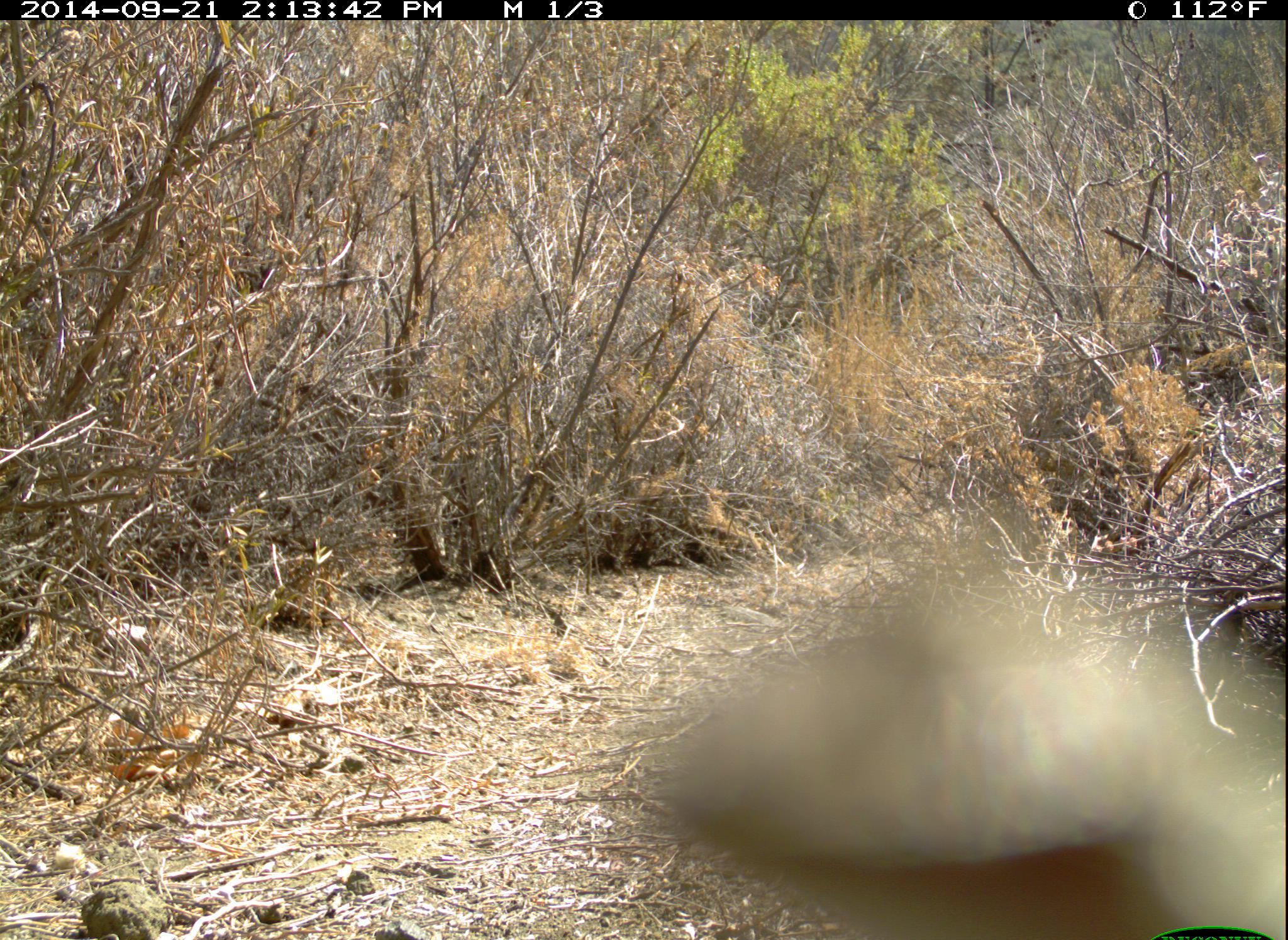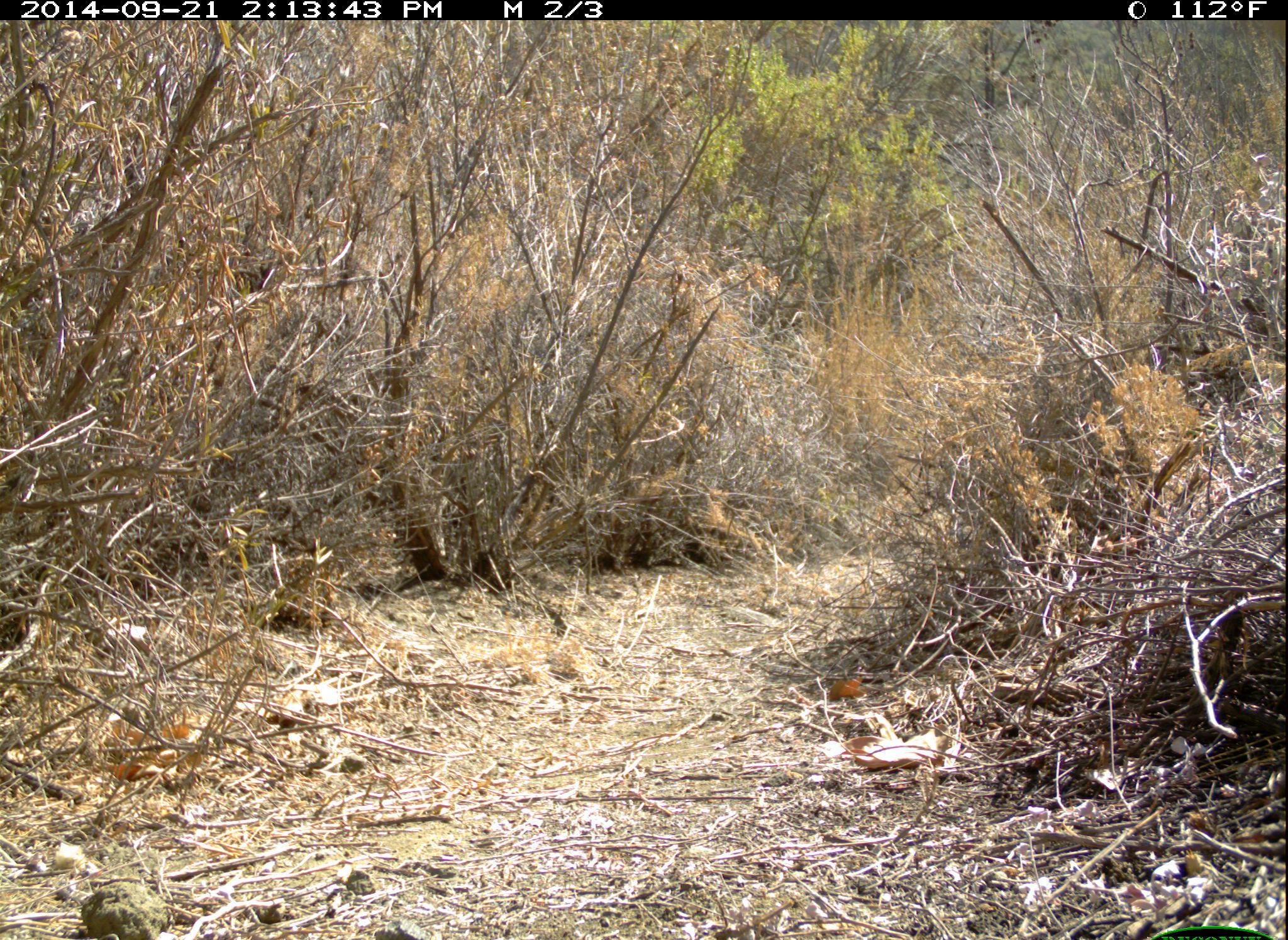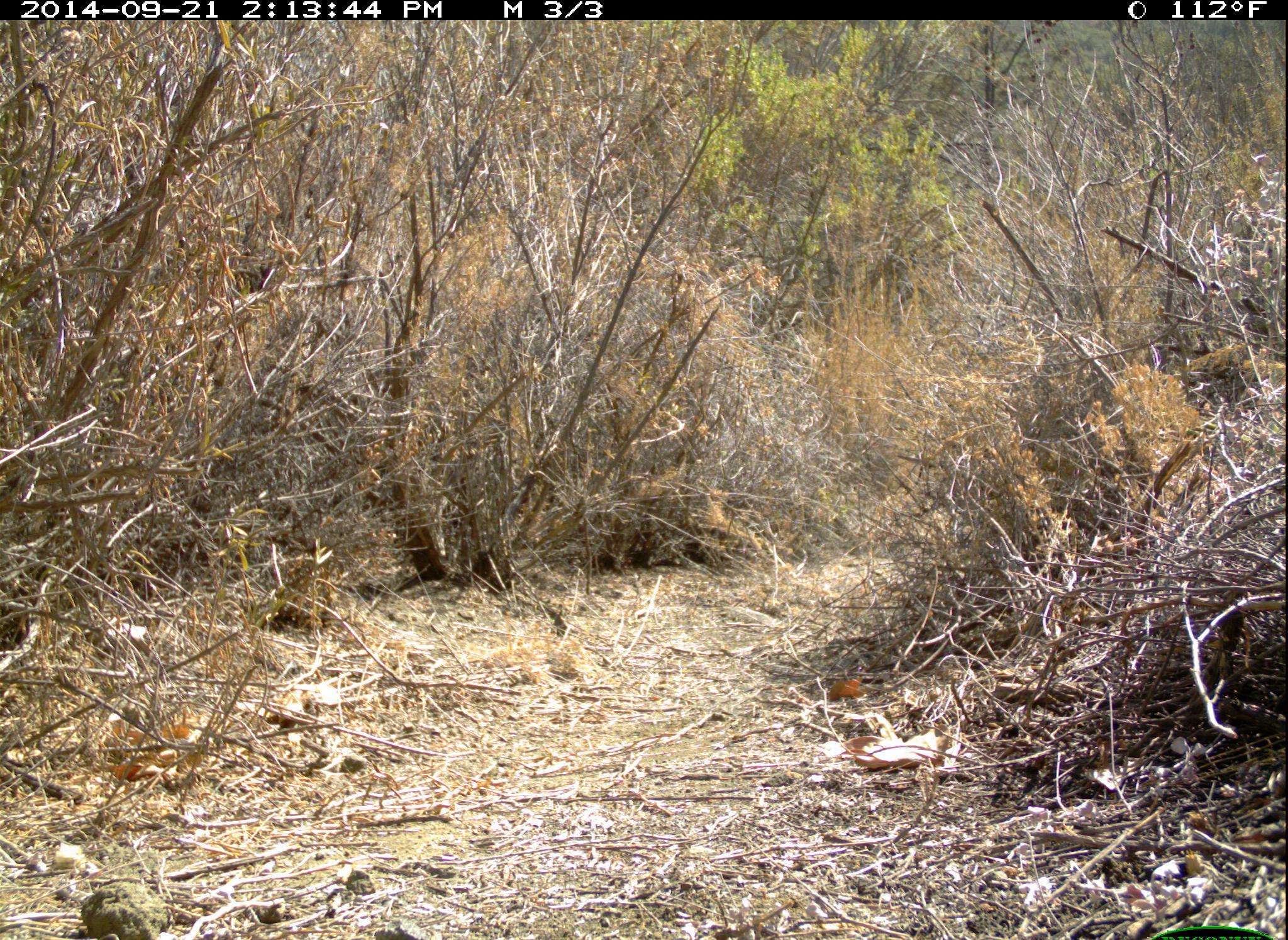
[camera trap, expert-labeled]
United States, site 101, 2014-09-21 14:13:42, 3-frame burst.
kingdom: Animalia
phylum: Chordata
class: Aves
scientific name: Aves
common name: bird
Bird (Aves).